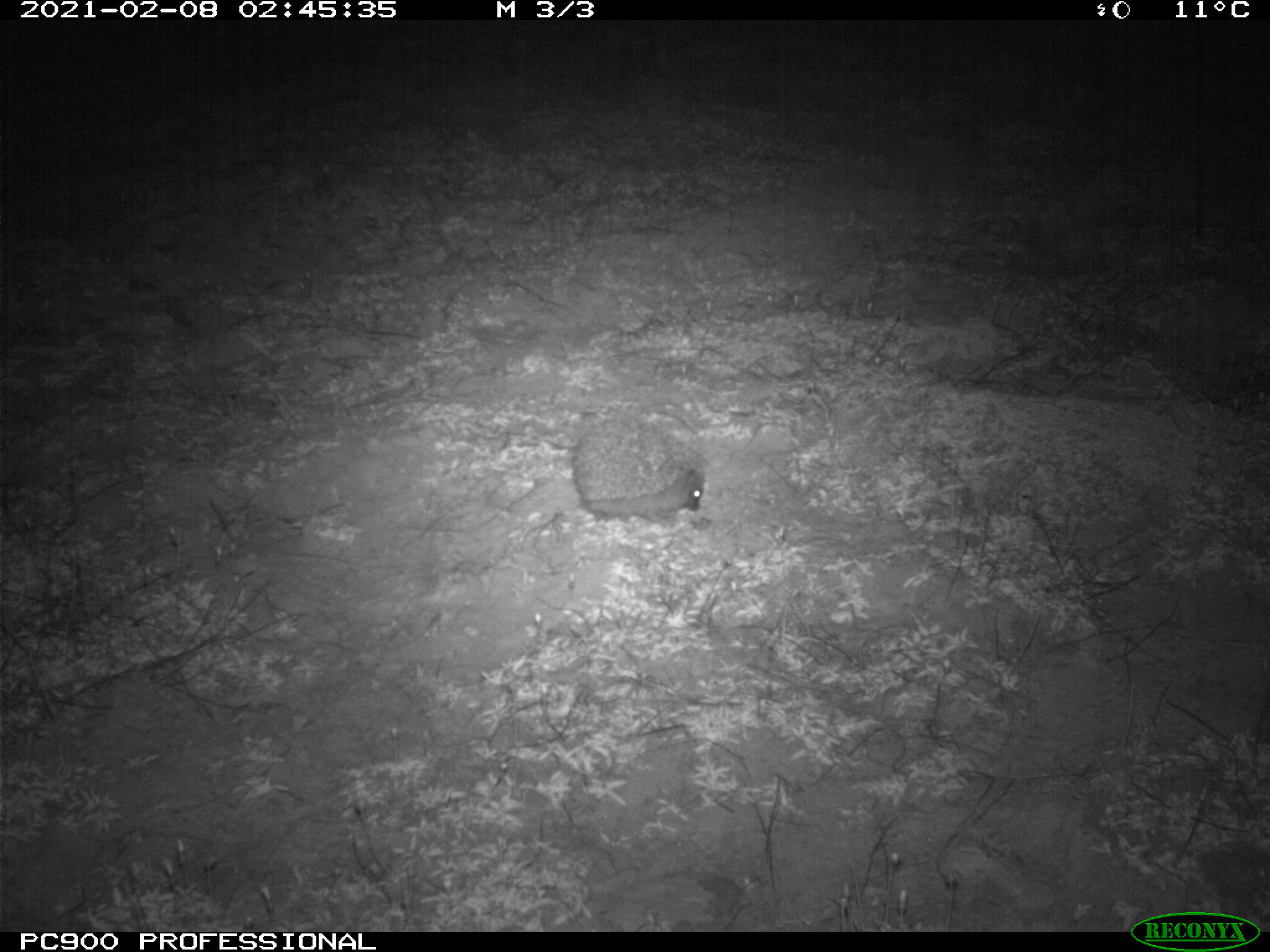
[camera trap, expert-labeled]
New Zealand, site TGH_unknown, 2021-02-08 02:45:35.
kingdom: Animalia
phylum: Chordata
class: Mammalia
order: Eulipotyphla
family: Erinaceidae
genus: Erinaceus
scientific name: Erinaceus europaeus europaeus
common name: european hedgehog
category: hedgehog